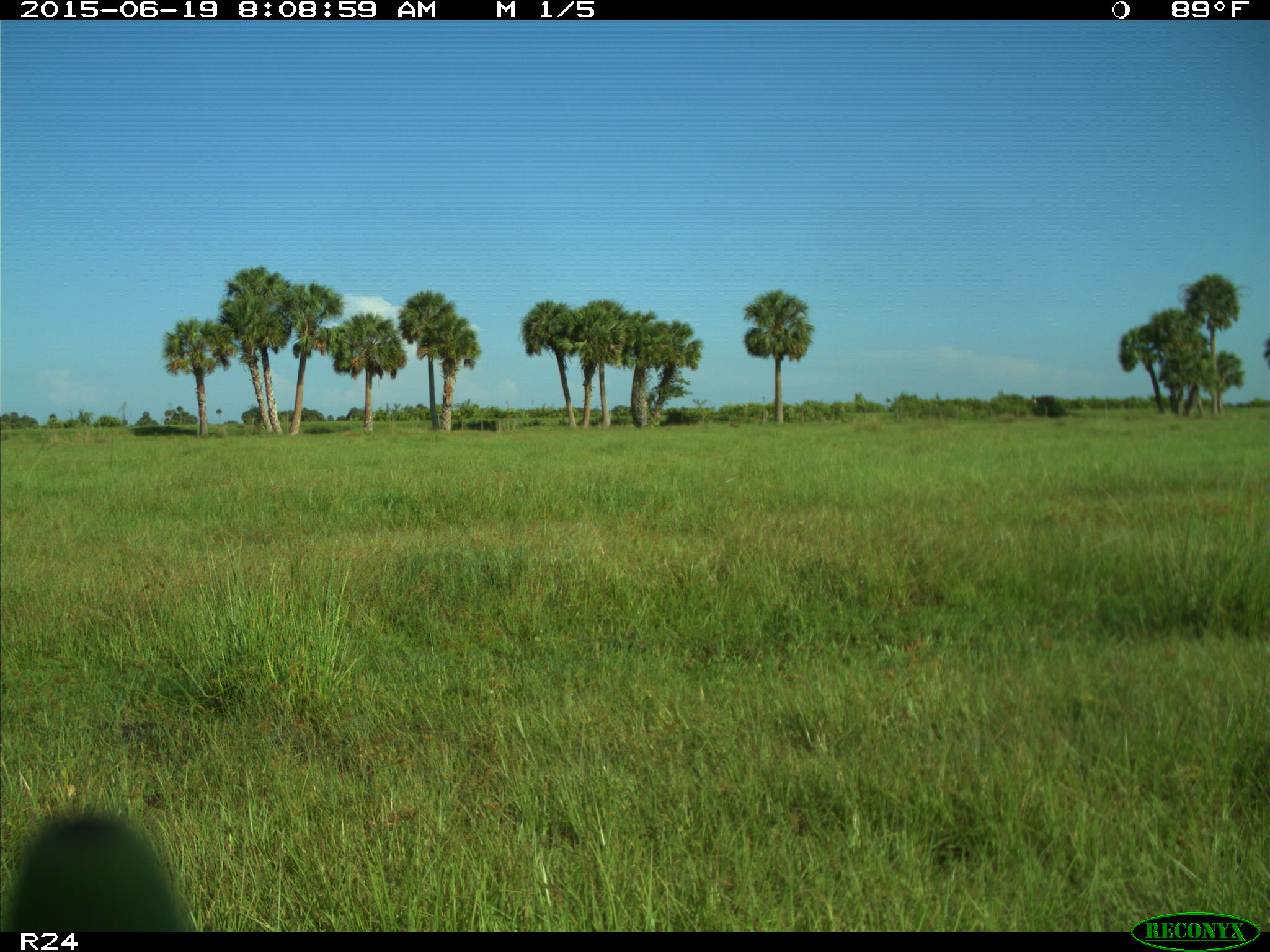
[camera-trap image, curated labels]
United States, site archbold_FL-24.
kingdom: Animalia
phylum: Chordata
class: Mammalia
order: Artiodactyla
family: Bovidae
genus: Bos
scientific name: Bos taurus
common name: domestic cow